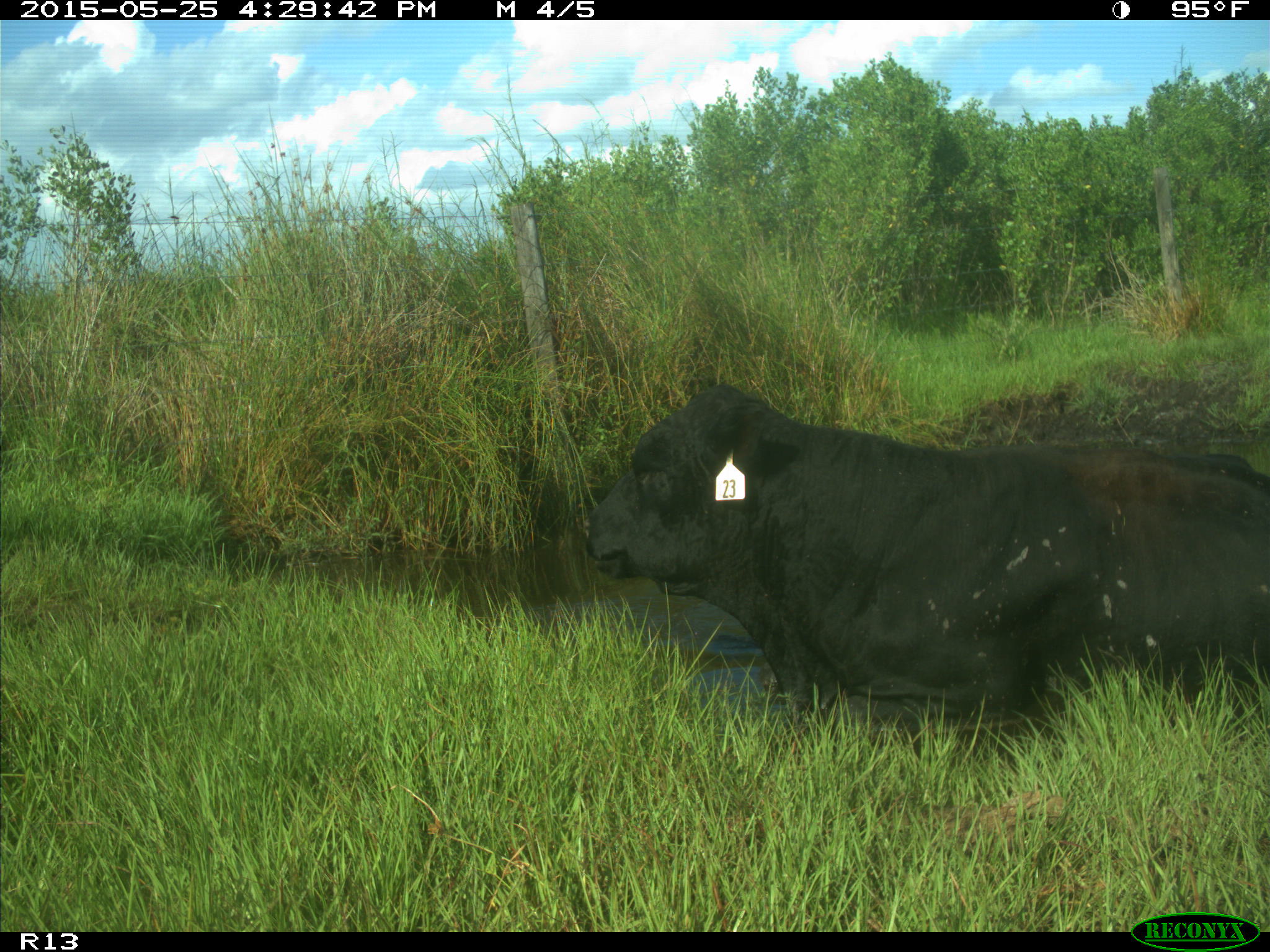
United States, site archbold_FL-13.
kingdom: Animalia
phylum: Chordata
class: Mammalia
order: Artiodactyla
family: Bovidae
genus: Bos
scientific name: Bos taurus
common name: domestic cow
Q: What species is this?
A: Bos taurus (domestic cow).